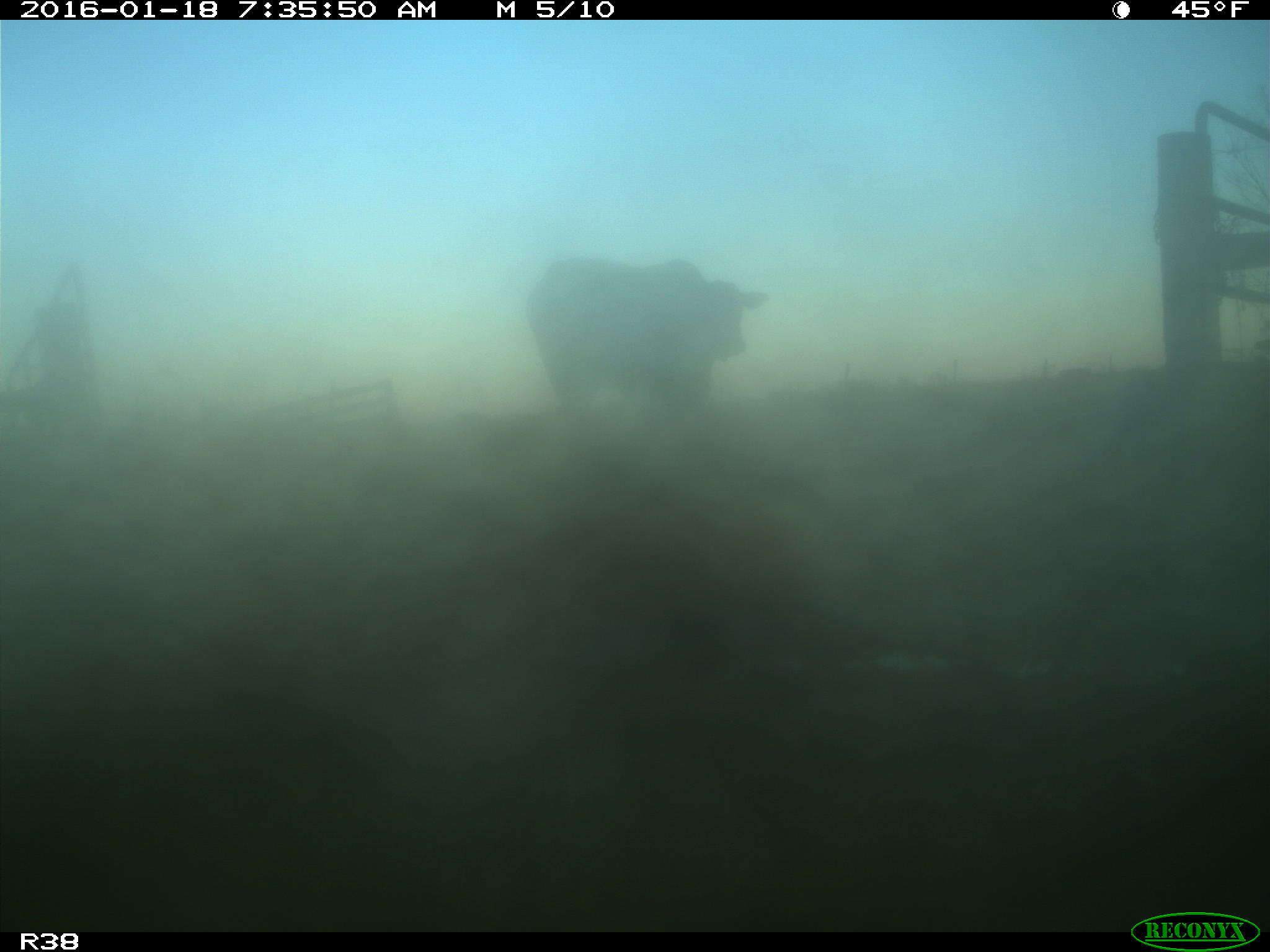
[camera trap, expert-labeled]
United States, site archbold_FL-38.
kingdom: Animalia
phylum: Chordata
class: Mammalia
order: Artiodactyla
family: Bovidae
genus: Bos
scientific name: Bos taurus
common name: domestic cow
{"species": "Bos taurus (domestic cow)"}